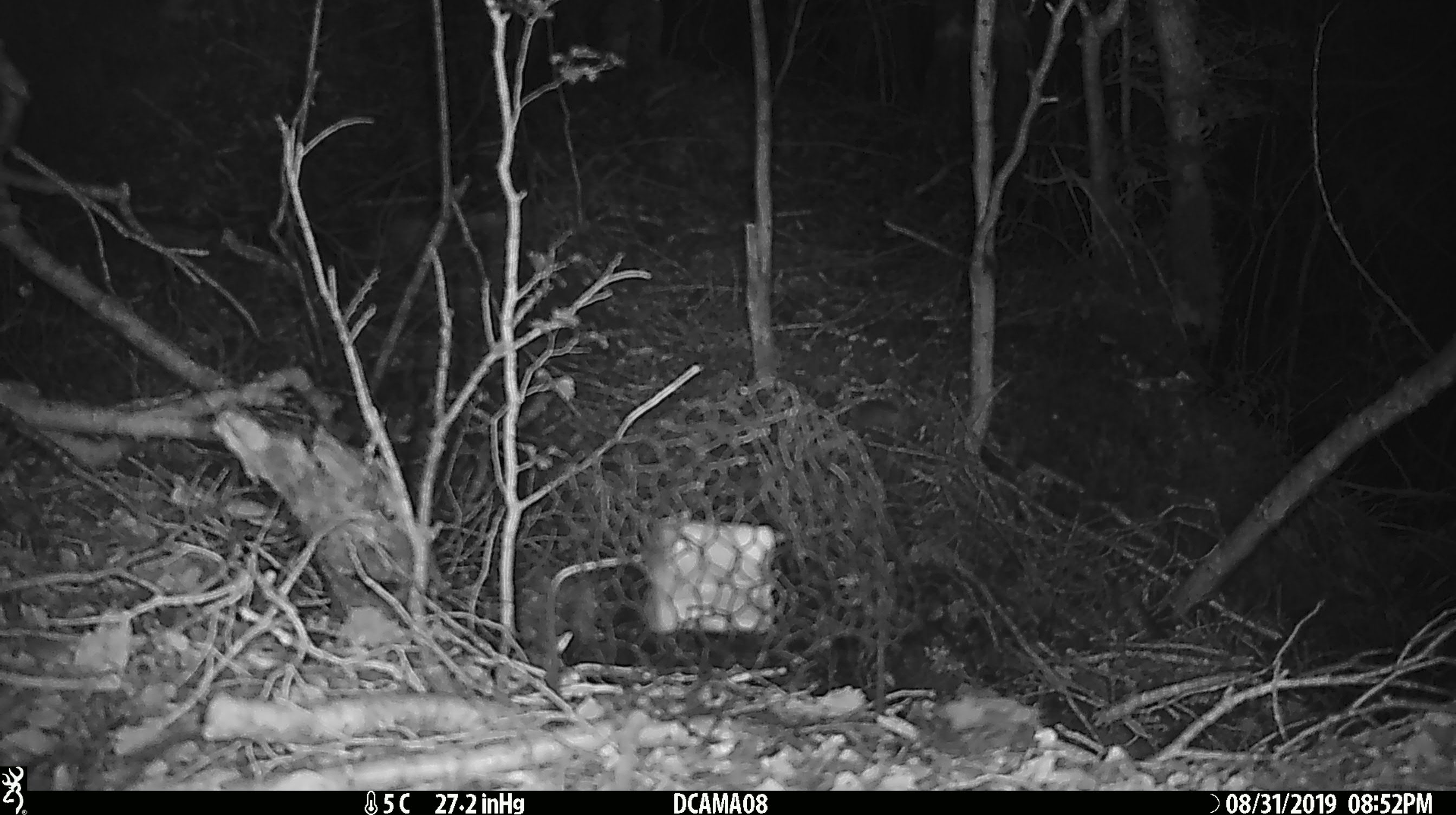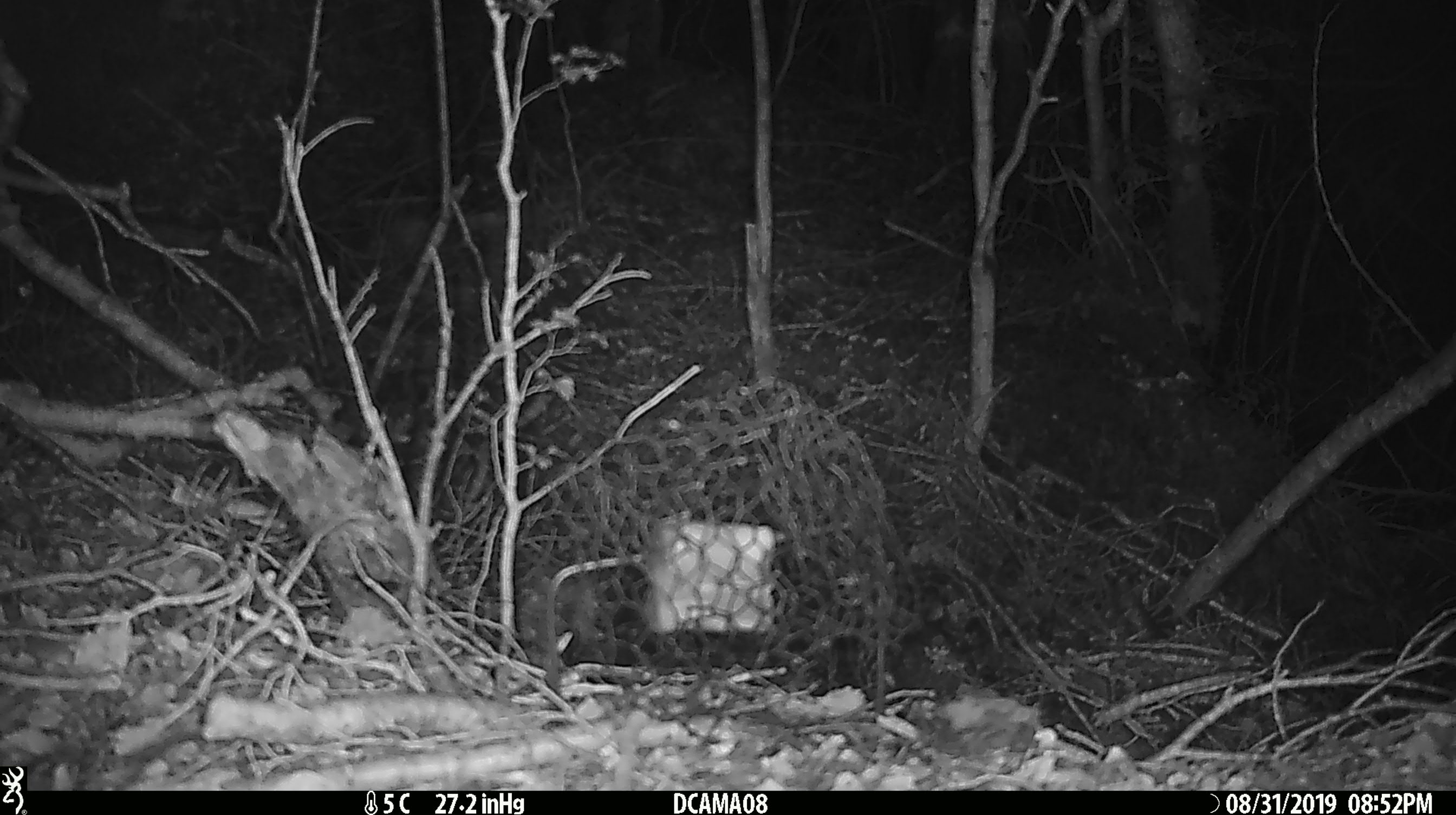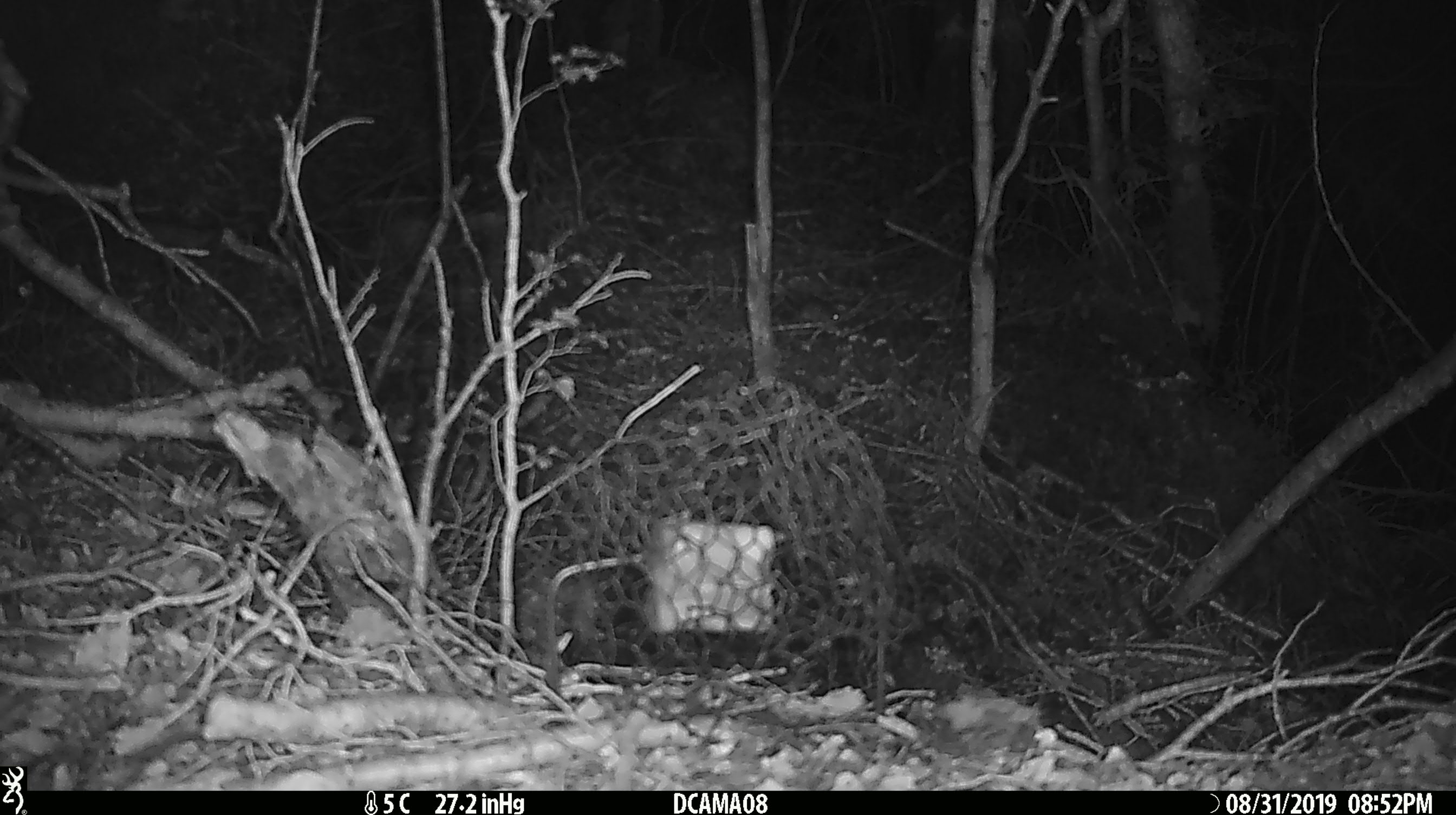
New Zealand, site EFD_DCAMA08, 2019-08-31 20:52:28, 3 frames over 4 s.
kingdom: Animalia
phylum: Chordata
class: Mammalia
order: Rodentia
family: Muridae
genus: Mus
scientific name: Mus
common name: mouse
Mouse (Mus).